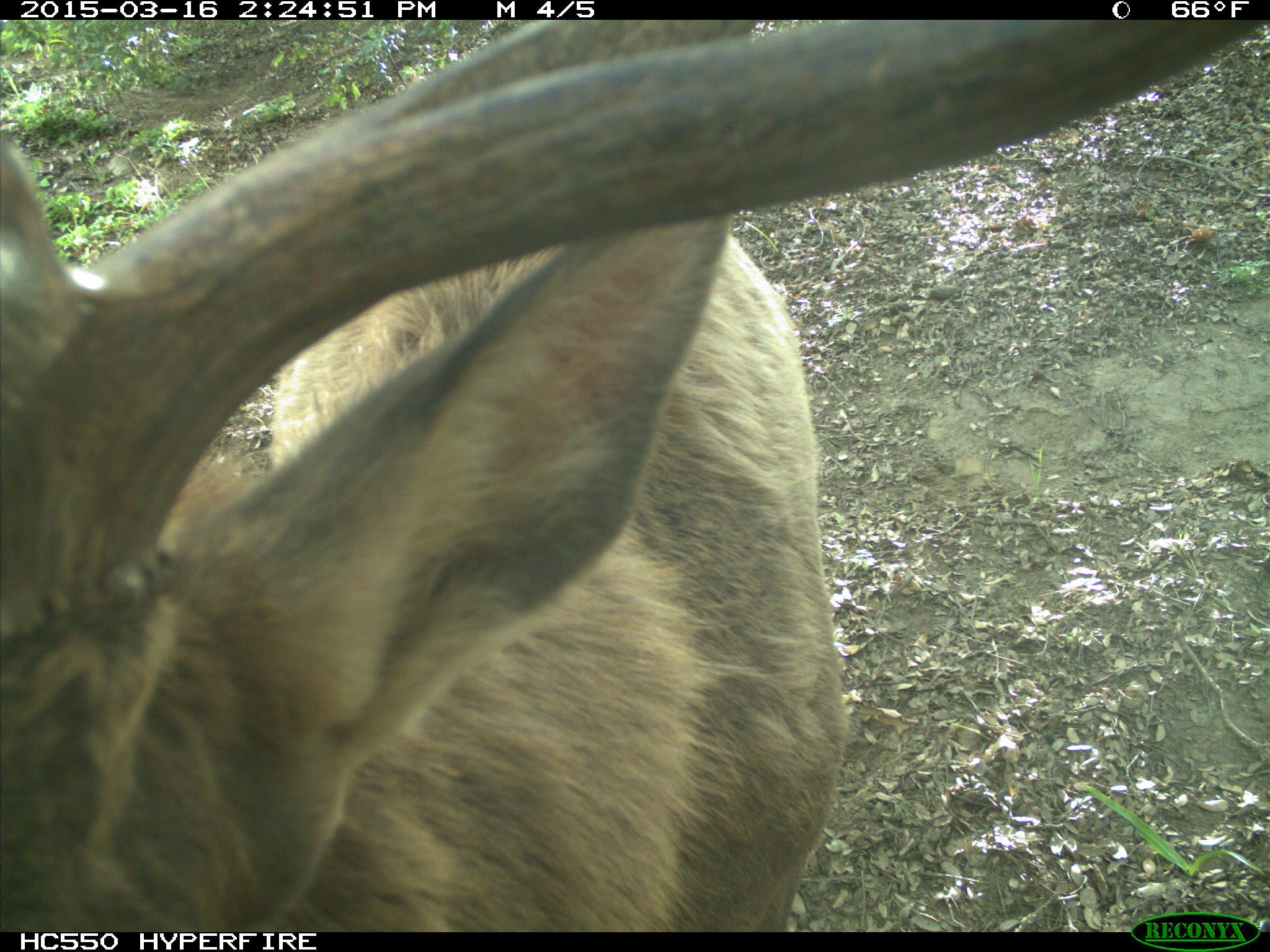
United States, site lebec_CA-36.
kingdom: Animalia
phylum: Chordata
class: Mammalia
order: Artiodactyla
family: Cervidae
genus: Cervus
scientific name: Cervus canadensis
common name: elk